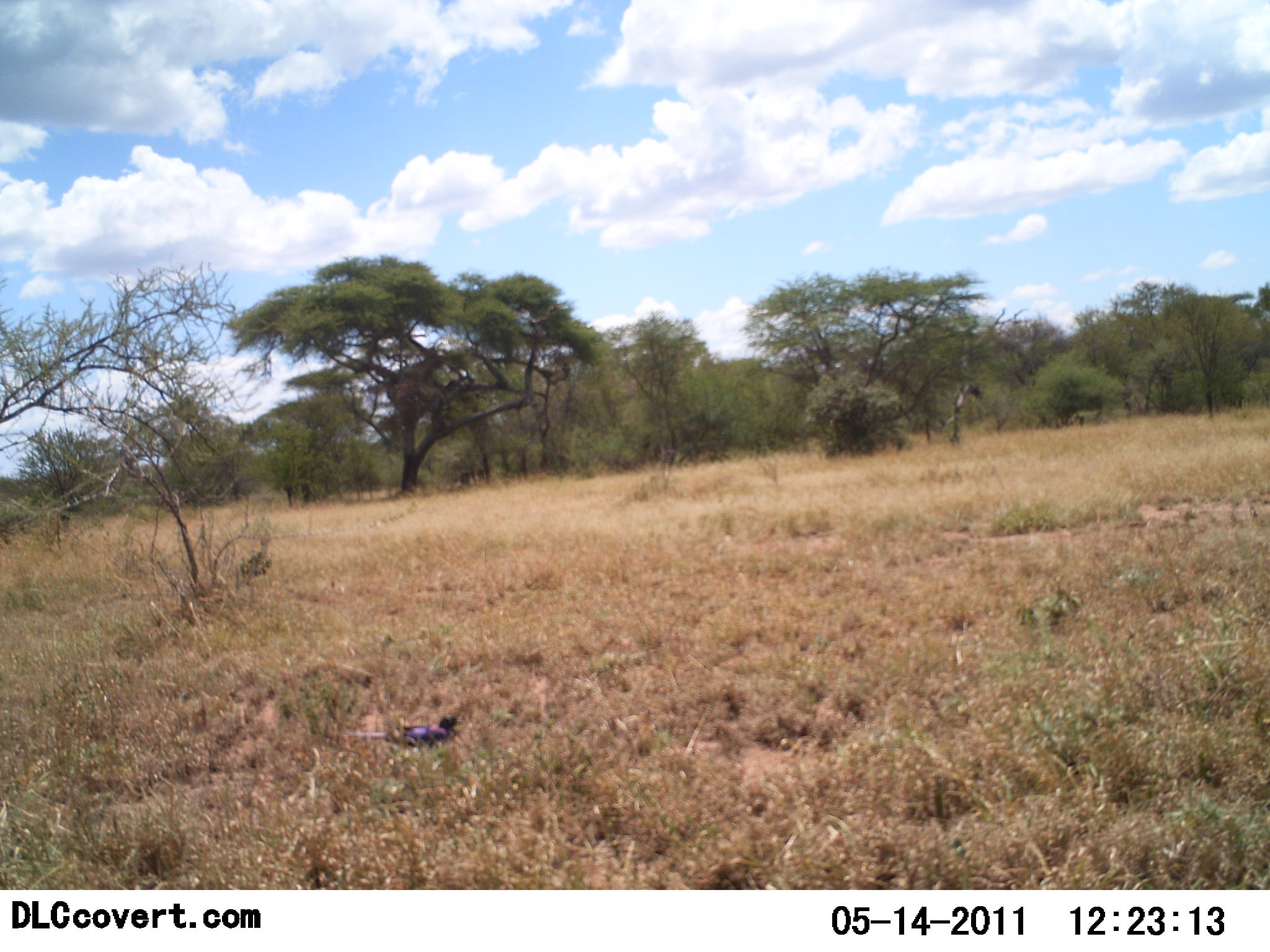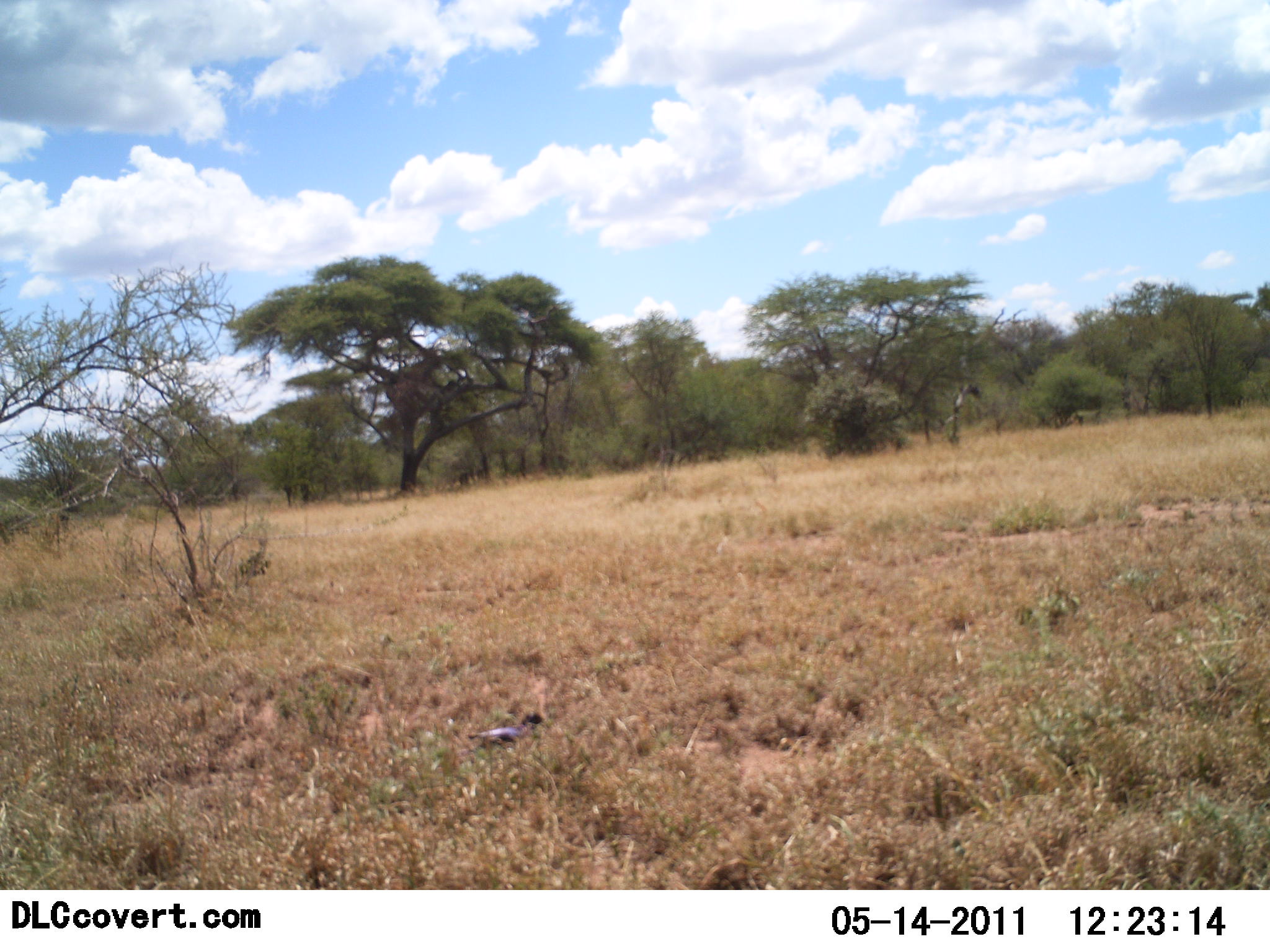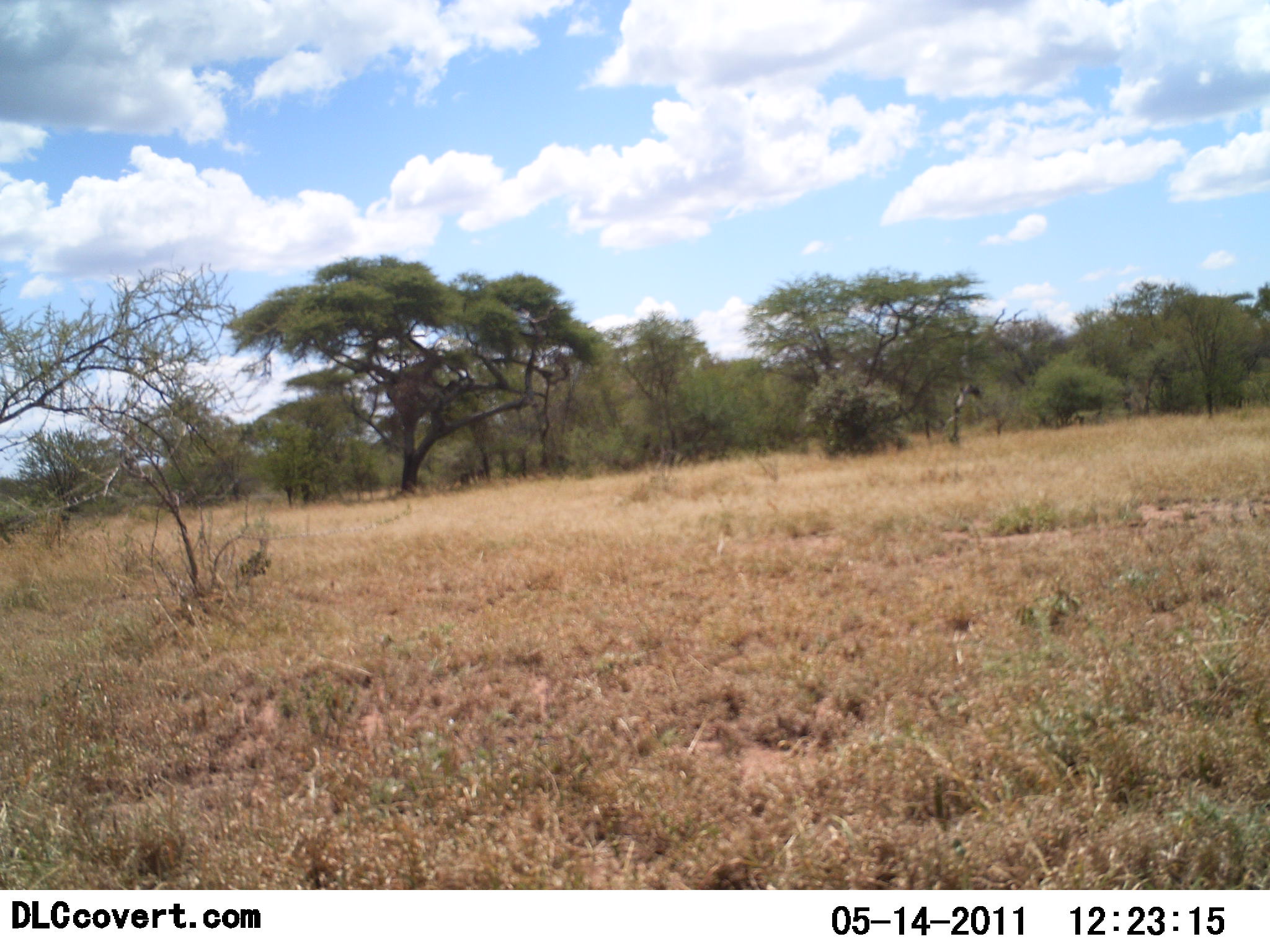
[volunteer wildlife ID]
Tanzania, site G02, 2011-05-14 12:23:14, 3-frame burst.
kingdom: Animalia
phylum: Chordata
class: Aves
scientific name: Aves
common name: bird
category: otherbird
Otherbird (bird) (Aves), count 1. Behavior (volunteer vote fractions): standing 17%, resting 0%, moving 92%, interacting 0%. Young present (vote fraction): 0%. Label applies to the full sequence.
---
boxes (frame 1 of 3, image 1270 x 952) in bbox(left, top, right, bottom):
animal: bbox(341, 710, 466, 749)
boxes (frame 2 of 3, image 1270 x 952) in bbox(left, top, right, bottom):
animal: bbox(425, 707, 549, 774)